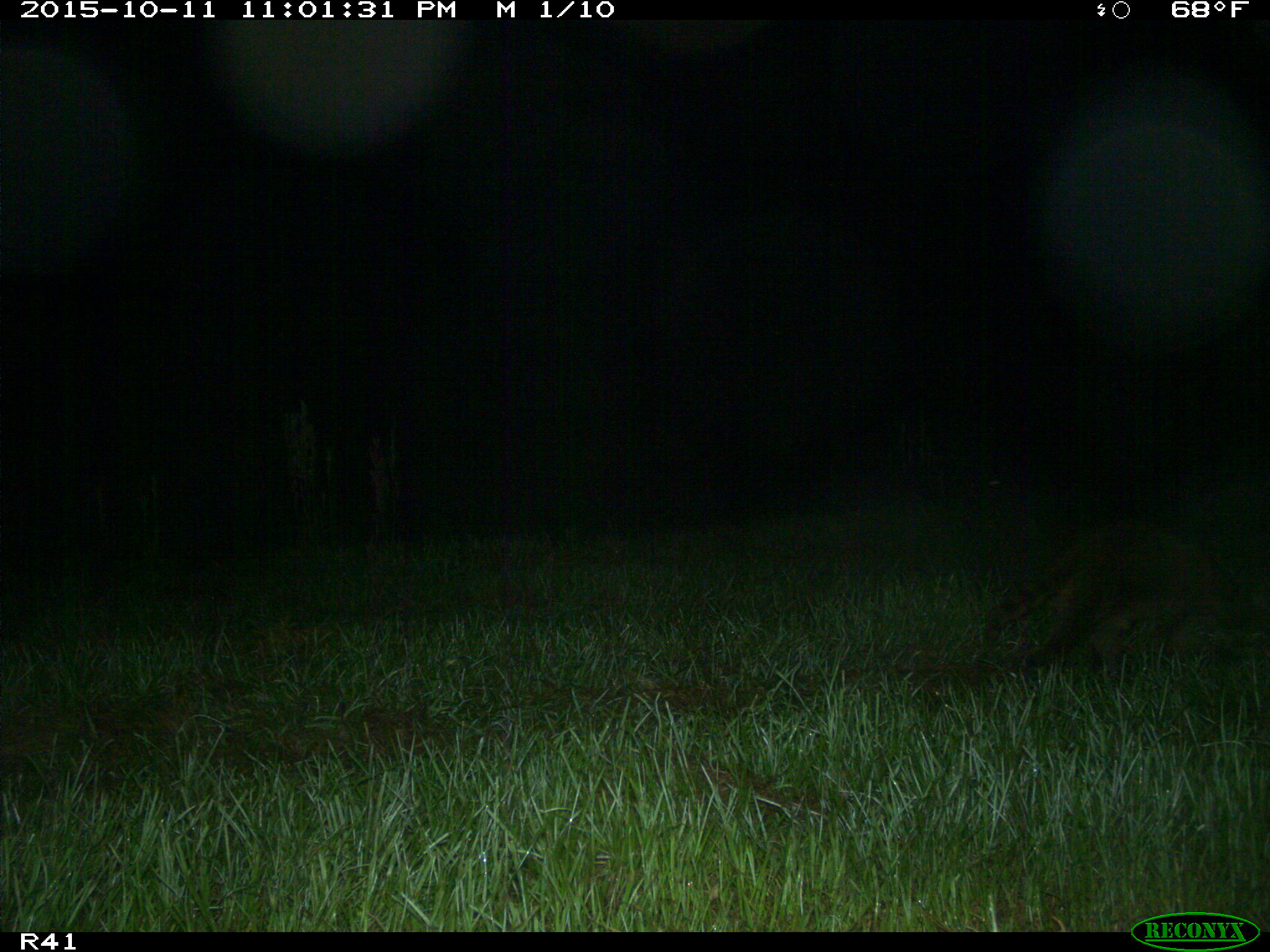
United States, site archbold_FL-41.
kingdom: Animalia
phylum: Chordata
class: Mammalia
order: Carnivora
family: Procyonidae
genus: Procyon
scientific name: Procyon lotor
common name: common raccoon